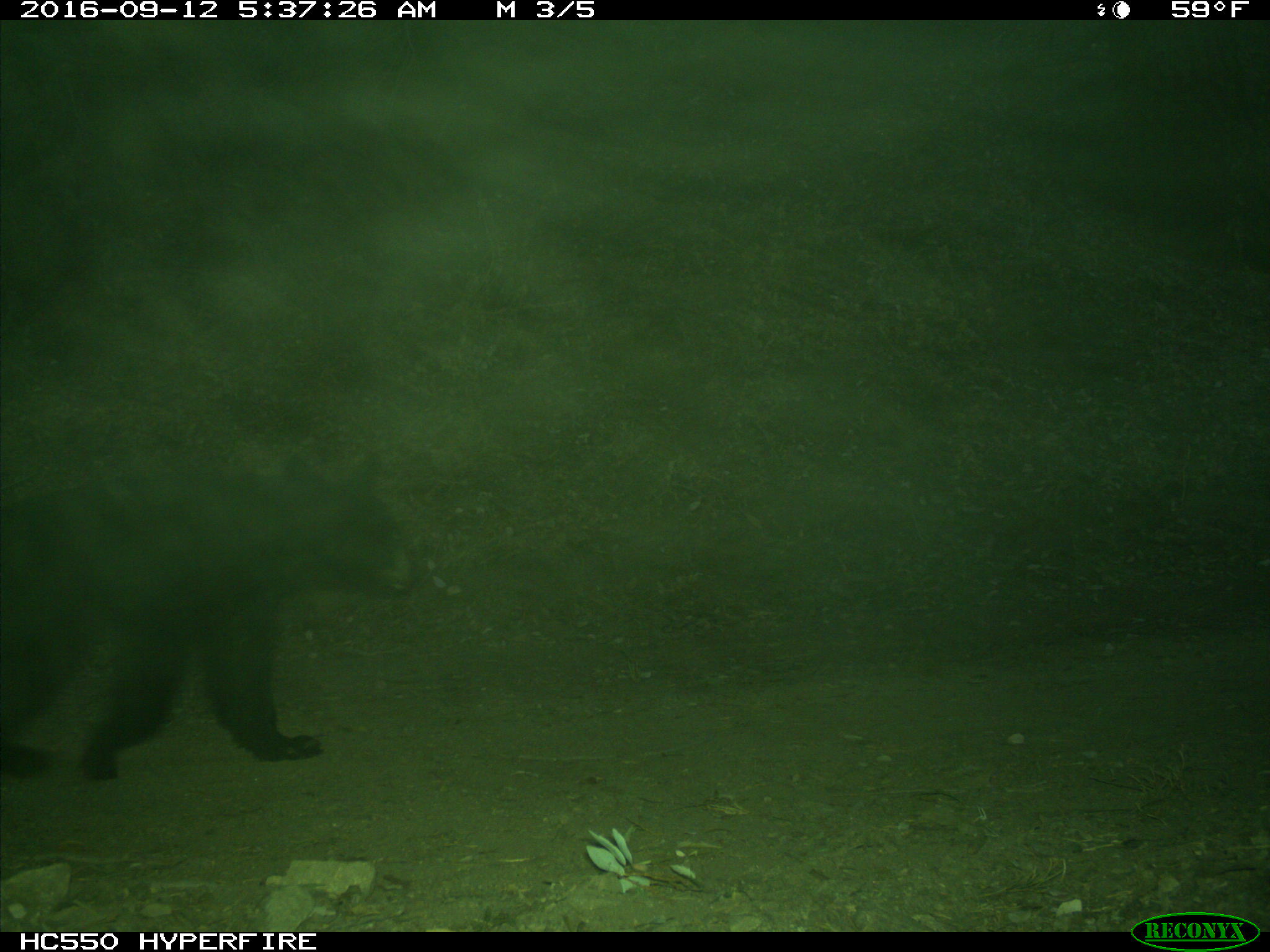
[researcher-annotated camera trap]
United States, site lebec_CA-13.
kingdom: Animalia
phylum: Chordata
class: Mammalia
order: Carnivora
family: Ursidae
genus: Ursus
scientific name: Ursus americanus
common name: american black bear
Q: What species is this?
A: Ursus americanus (american black bear).